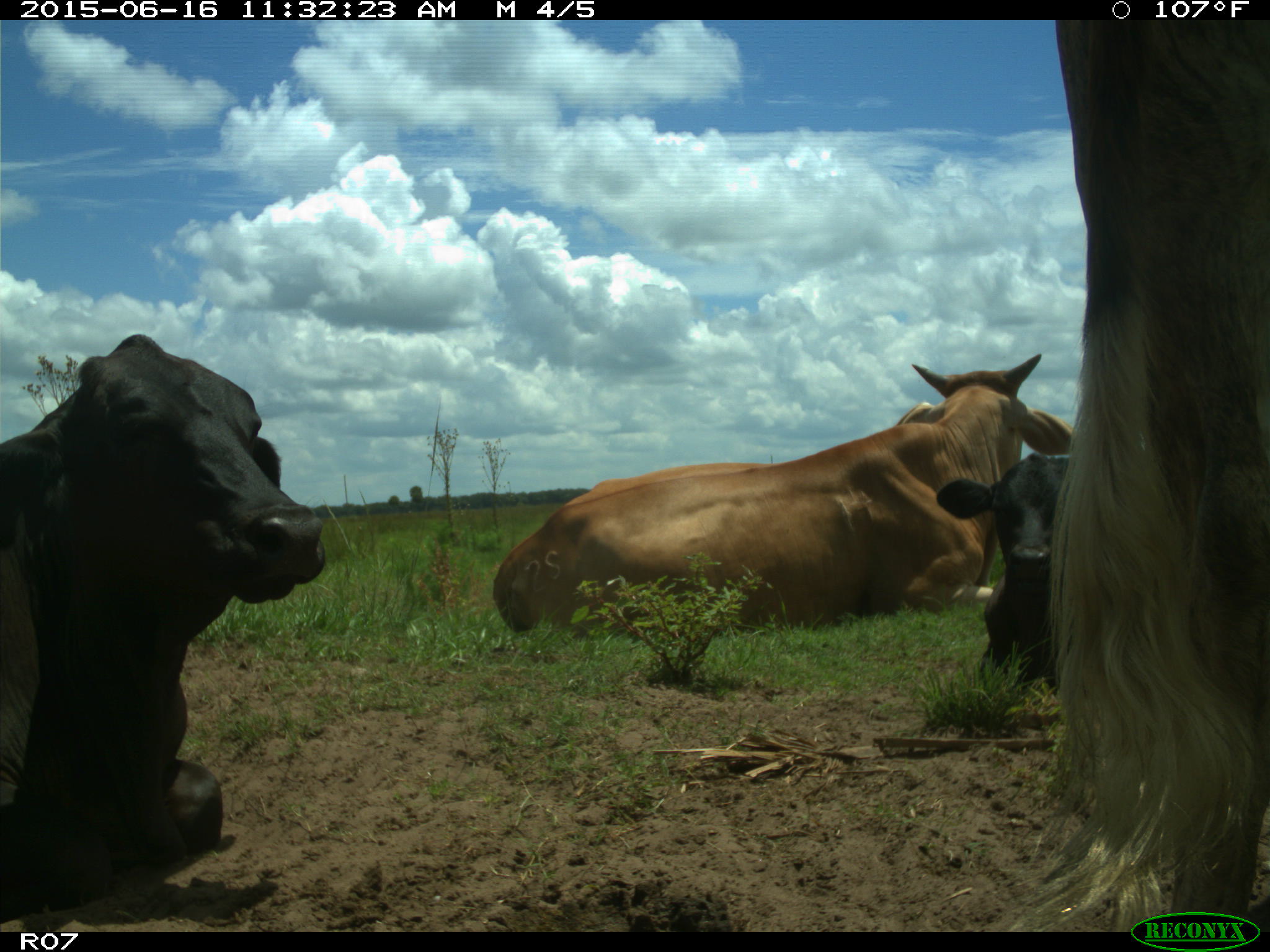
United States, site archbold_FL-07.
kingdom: Animalia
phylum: Chordata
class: Mammalia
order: Artiodactyla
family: Bovidae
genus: Bos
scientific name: Bos taurus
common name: domestic cow